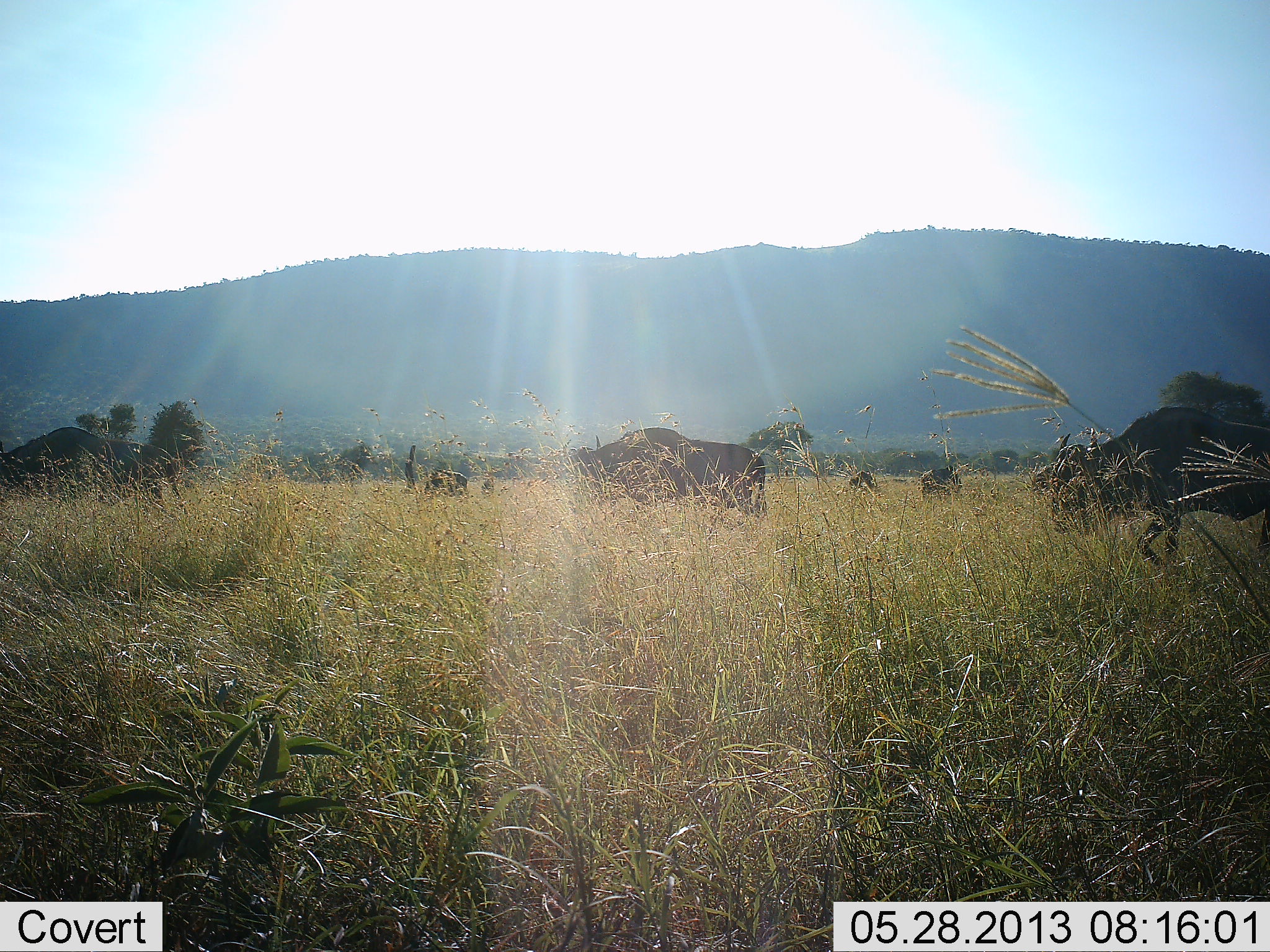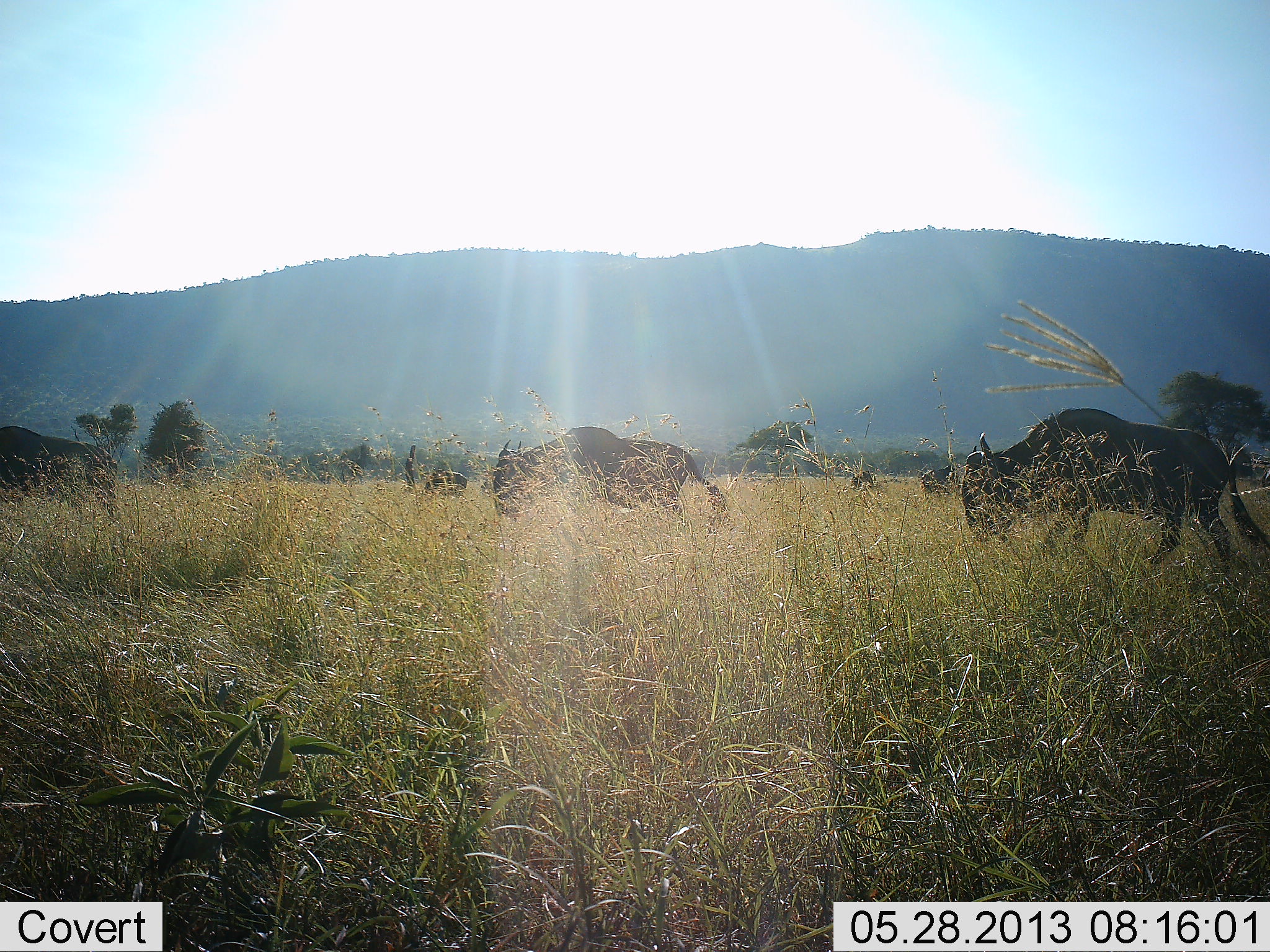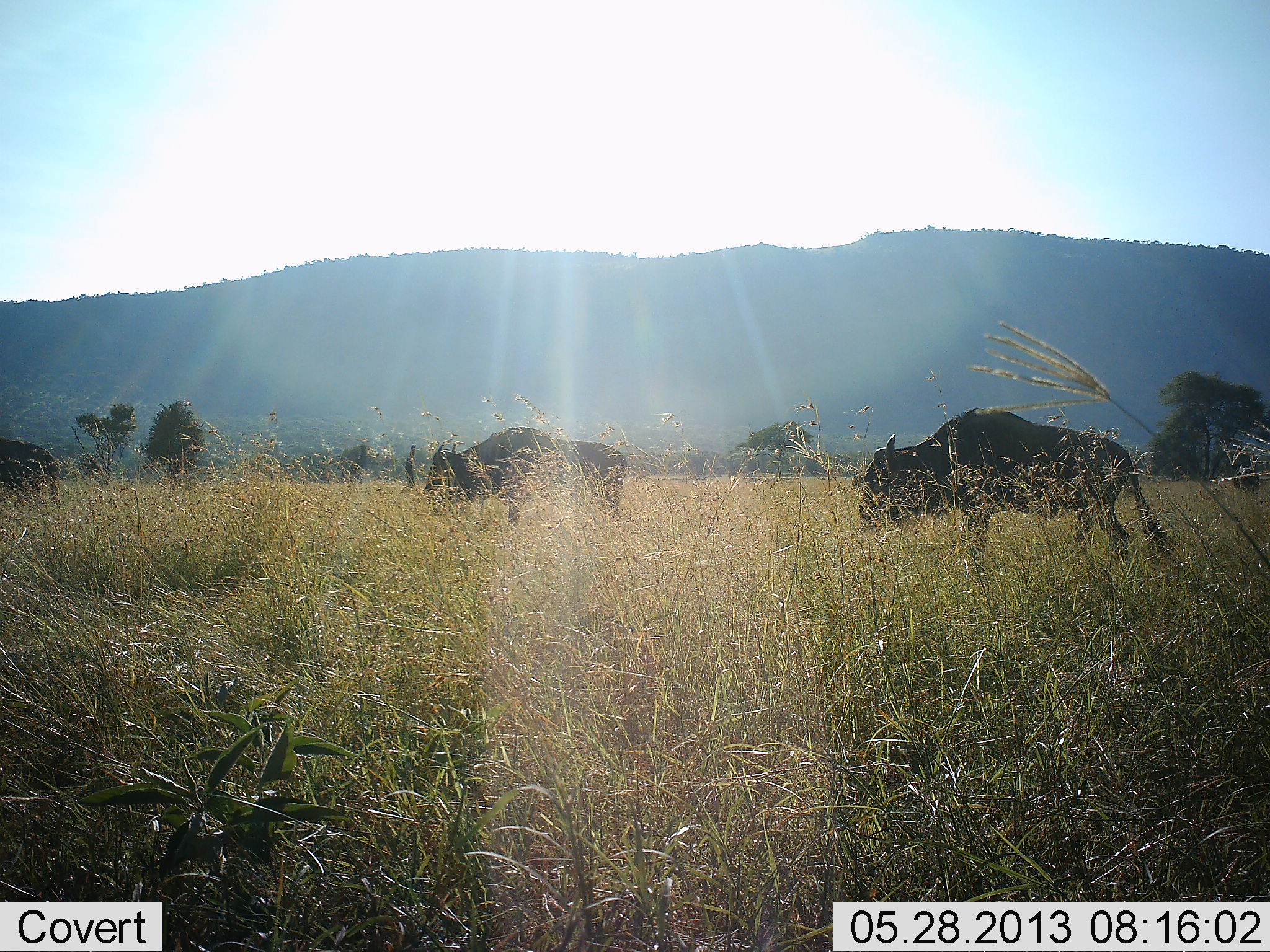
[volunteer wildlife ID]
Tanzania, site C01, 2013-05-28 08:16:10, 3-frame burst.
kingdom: Animalia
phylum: Chordata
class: Mammalia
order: Artiodactyla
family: Bovidae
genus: Connochaetes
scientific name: Connochaetes taurinus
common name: blue wildebeest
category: wildebeest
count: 6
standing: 24%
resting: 0%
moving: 88%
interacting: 0%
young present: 0%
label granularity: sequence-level